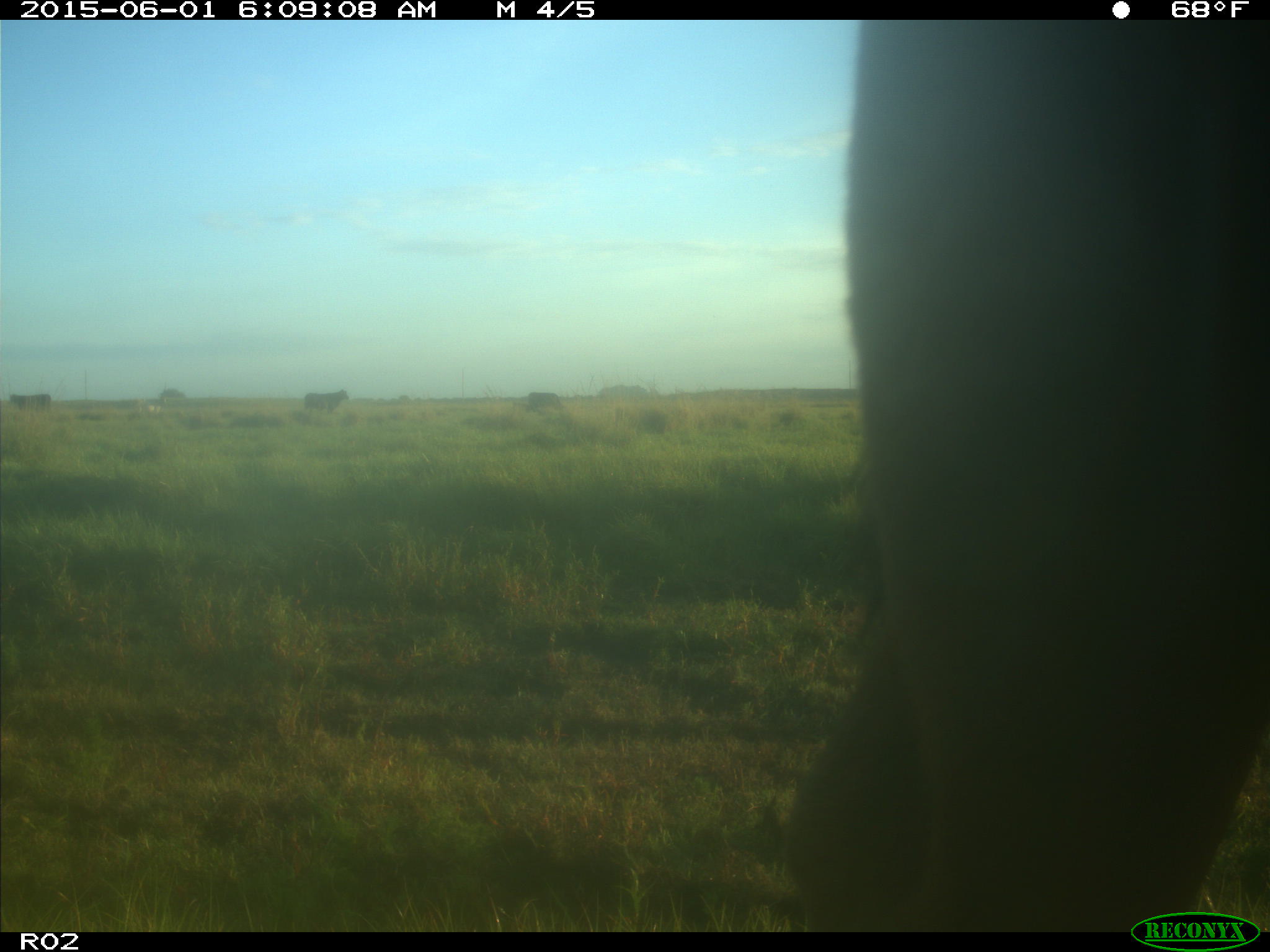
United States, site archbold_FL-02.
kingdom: Animalia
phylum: Chordata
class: Mammalia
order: Artiodactyla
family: Bovidae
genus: Bos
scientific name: Bos taurus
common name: domestic cow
Bos taurus (domestic cow).